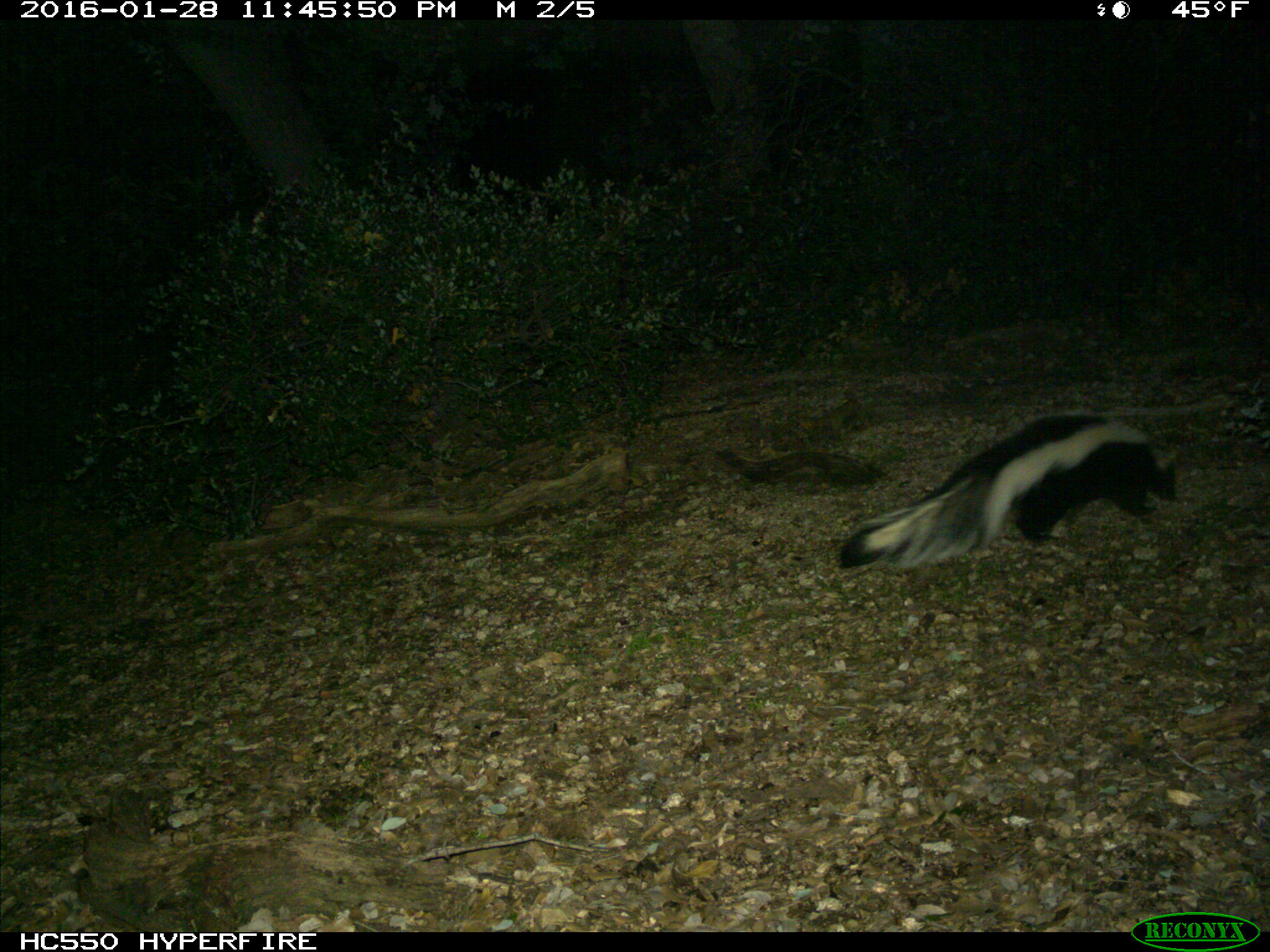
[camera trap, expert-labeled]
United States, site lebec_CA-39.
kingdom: Animalia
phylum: Chordata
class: Mammalia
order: Carnivora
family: Mephitidae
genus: Mephitis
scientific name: Mephitis mephitis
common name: striped skunk